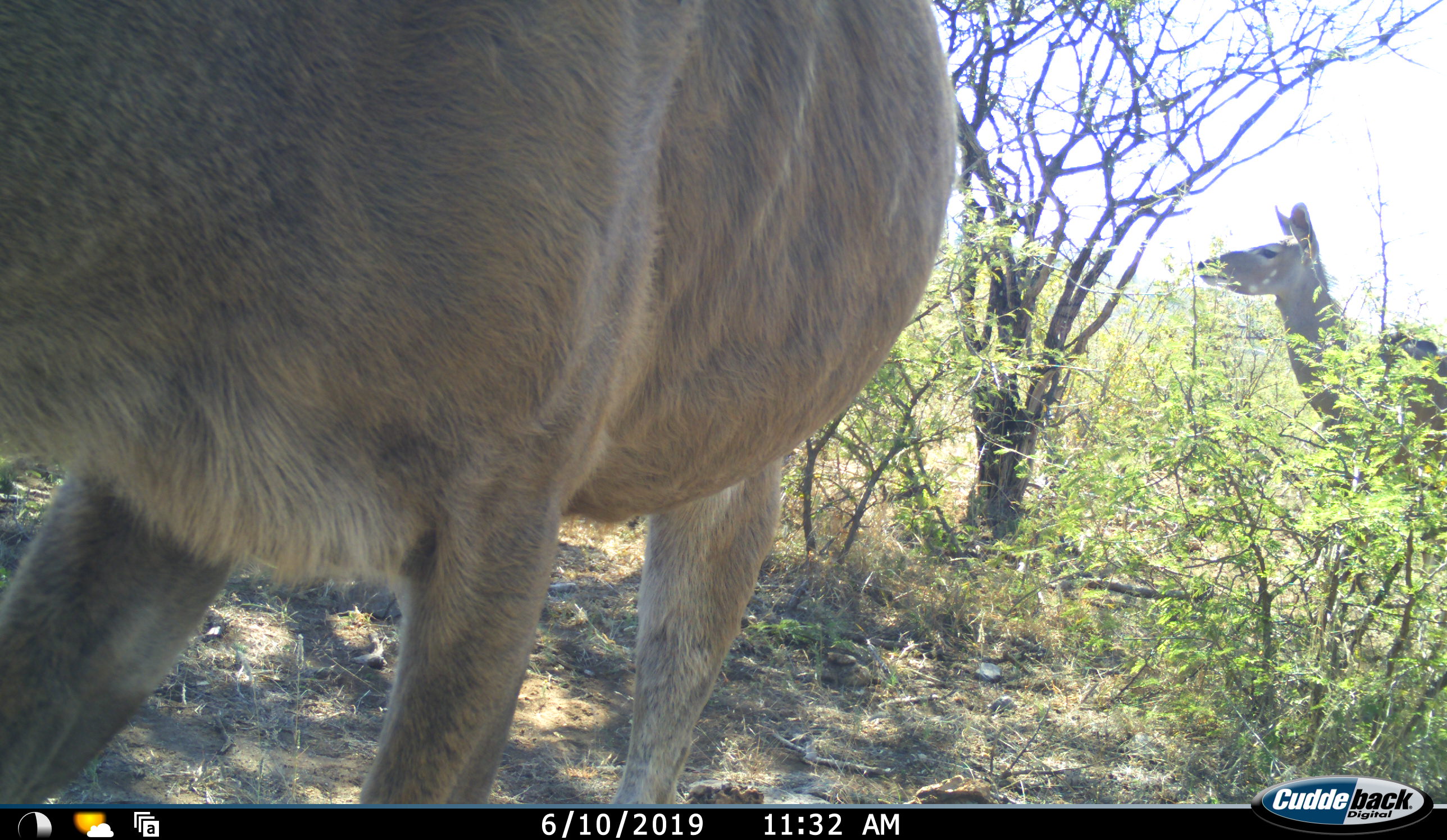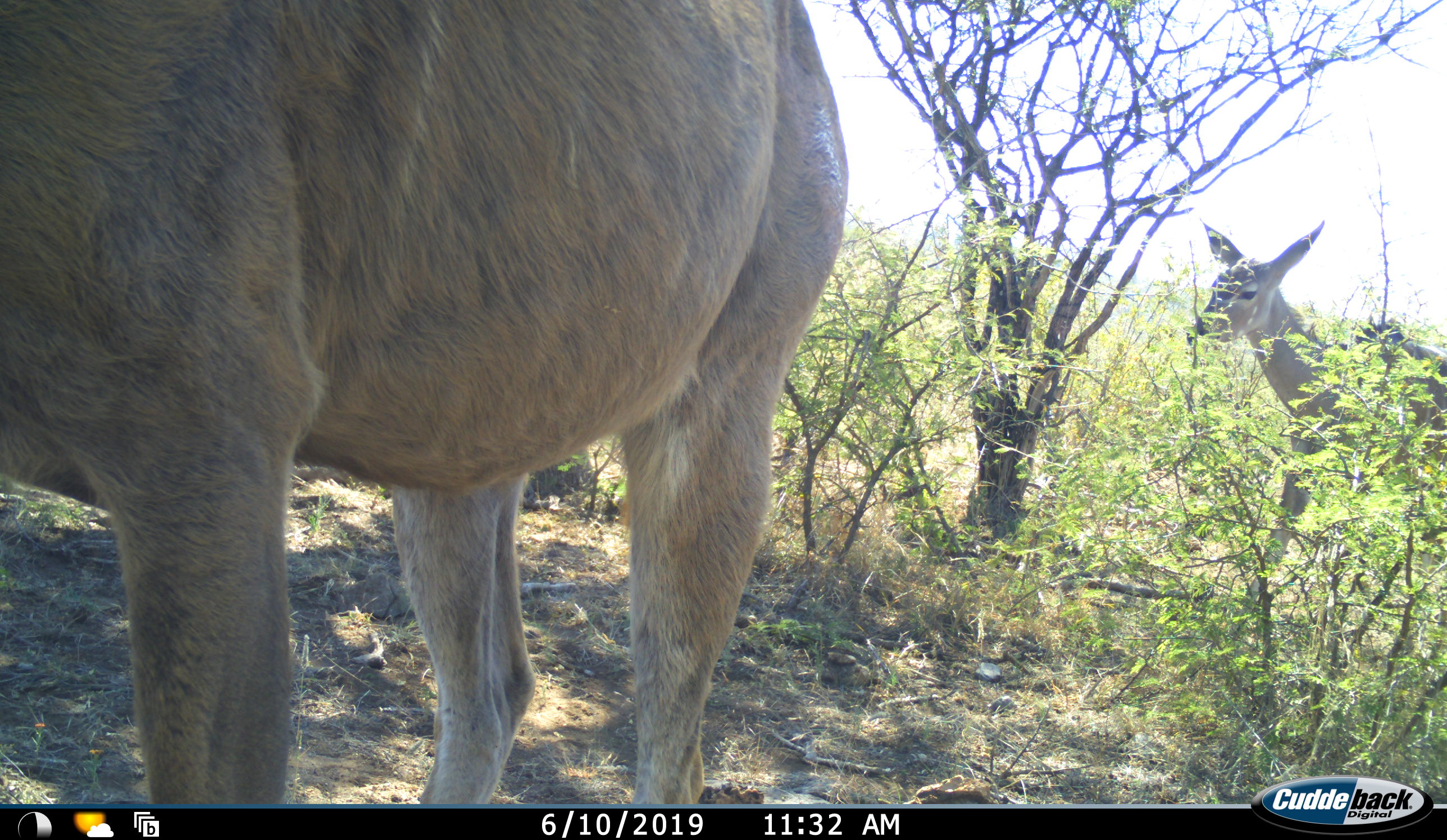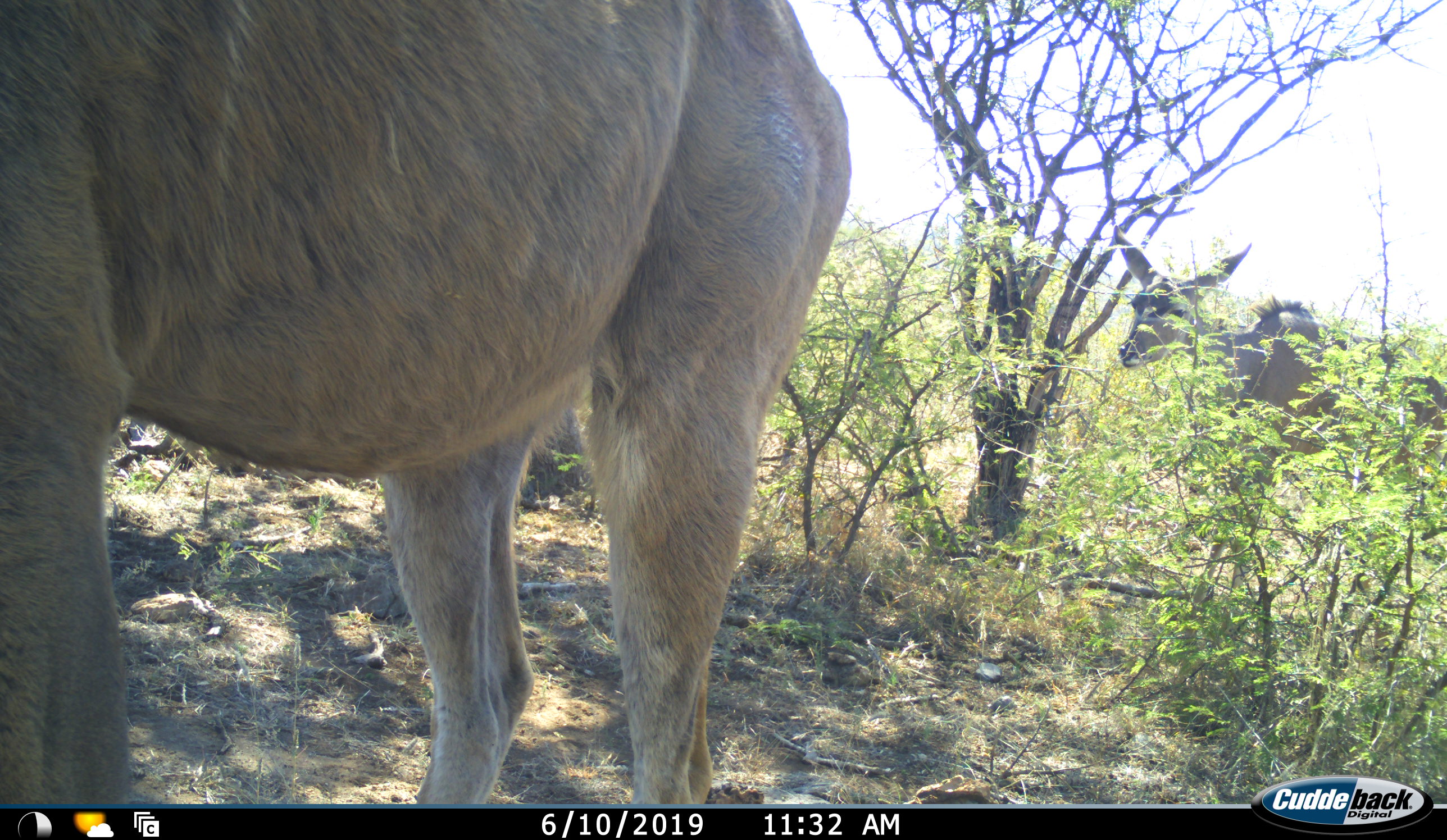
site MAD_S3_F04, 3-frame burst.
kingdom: Animalia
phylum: Chordata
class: Mammalia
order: Artiodactyla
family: Bovidae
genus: Tragelaphus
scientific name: Tragelaphus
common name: kudu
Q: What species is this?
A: Kudu (Tragelaphus).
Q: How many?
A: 2.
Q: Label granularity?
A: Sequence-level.